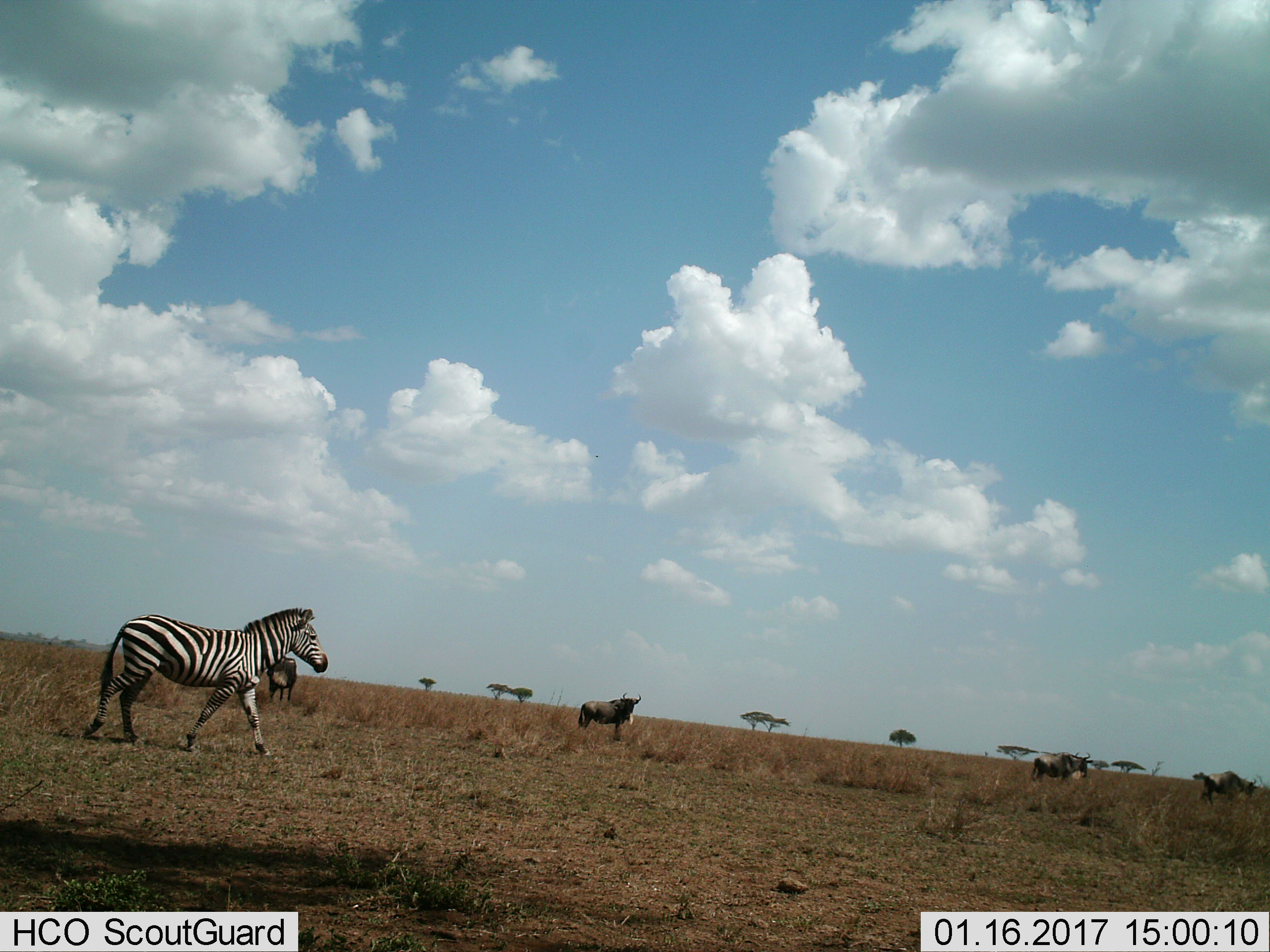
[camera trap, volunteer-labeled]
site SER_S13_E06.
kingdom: Animalia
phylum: Chordata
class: Mammalia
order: Artiodactyla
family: Bovidae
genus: Connochaetes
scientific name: Connochaetes taurinus taurinus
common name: blue wildebeest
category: wildebeestblue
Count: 4.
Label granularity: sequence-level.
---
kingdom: Animalia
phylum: Chordata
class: Mammalia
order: Perissodactyla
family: Equidae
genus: Equus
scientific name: Equus quagga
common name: plains zebra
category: zebraplains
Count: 1.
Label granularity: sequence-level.